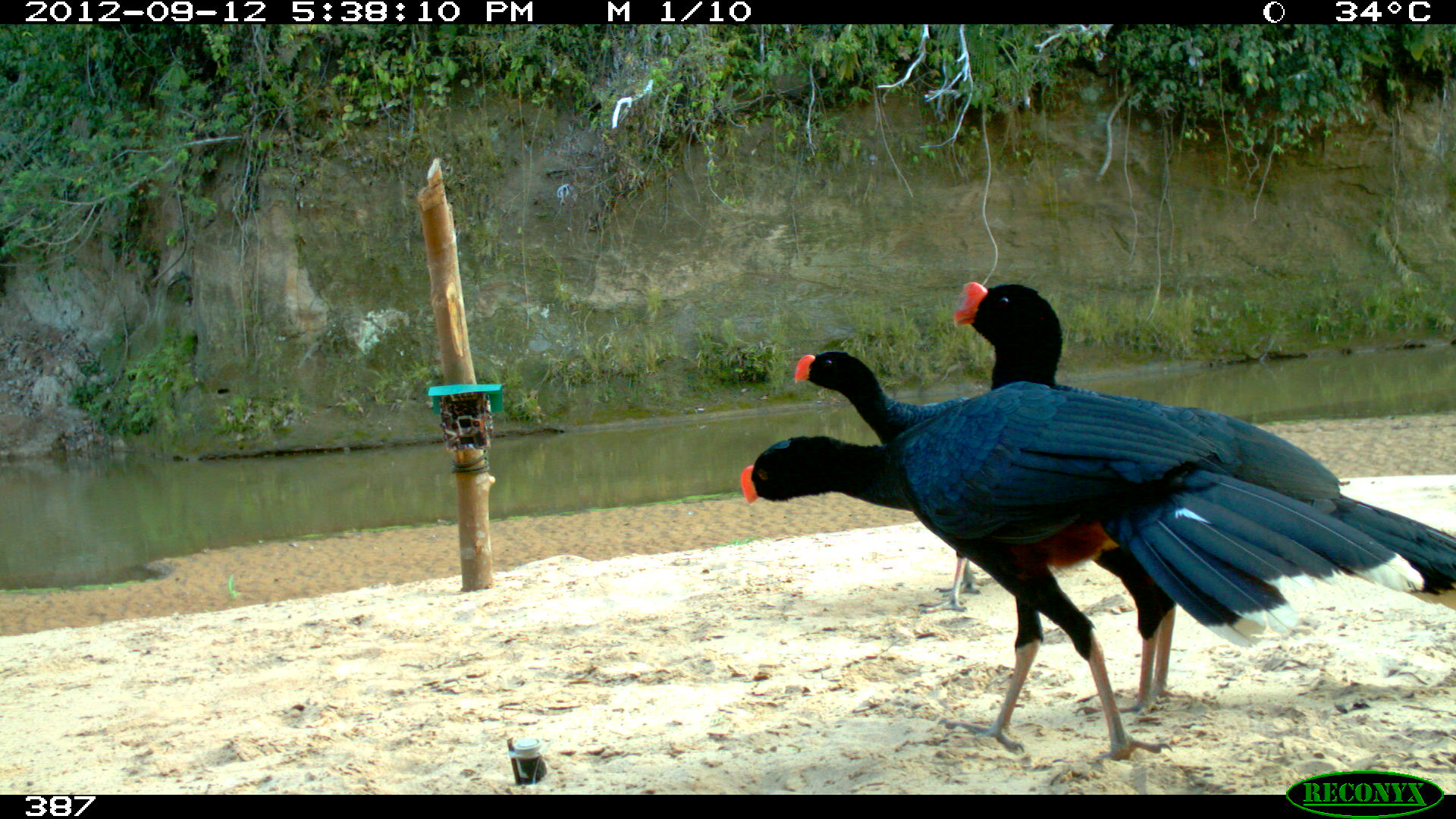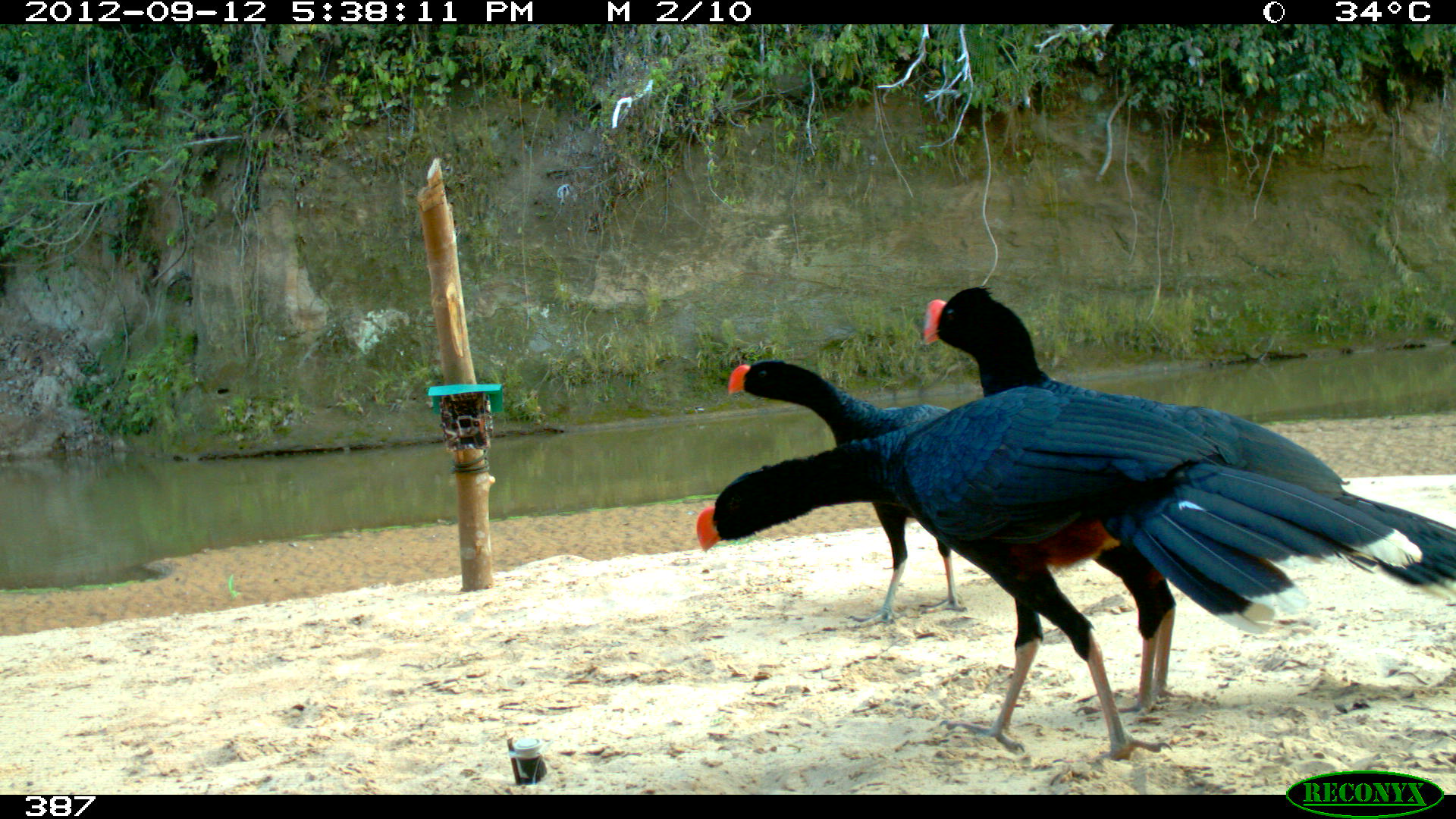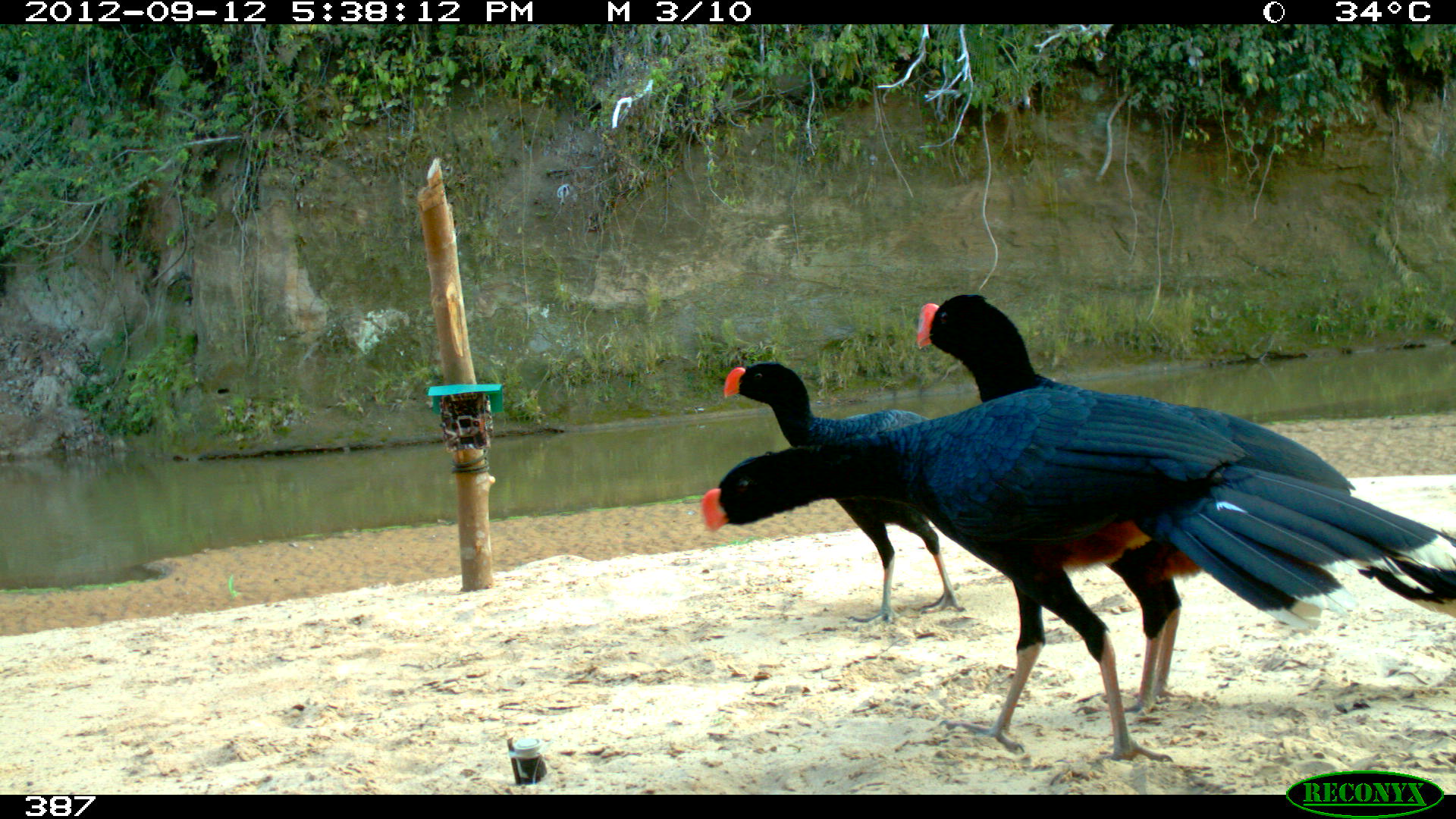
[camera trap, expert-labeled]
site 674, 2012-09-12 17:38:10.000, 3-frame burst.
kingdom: Animalia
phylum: Chordata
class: Aves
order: Galliformes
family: Cracidae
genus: Mitu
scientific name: Mitu tuberosum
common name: razor-billed curassow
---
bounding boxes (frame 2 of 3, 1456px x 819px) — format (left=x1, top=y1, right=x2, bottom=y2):
mitu tuberosum: (left=694, top=384, right=1423, bottom=763); (left=920, top=286, right=1456, bottom=719); (left=726, top=358, right=967, bottom=629)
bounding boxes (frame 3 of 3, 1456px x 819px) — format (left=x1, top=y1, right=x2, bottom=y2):
mitu tuberosum: (left=693, top=384, right=1456, bottom=763); (left=910, top=291, right=1456, bottom=717); (left=719, top=358, right=967, bottom=629)